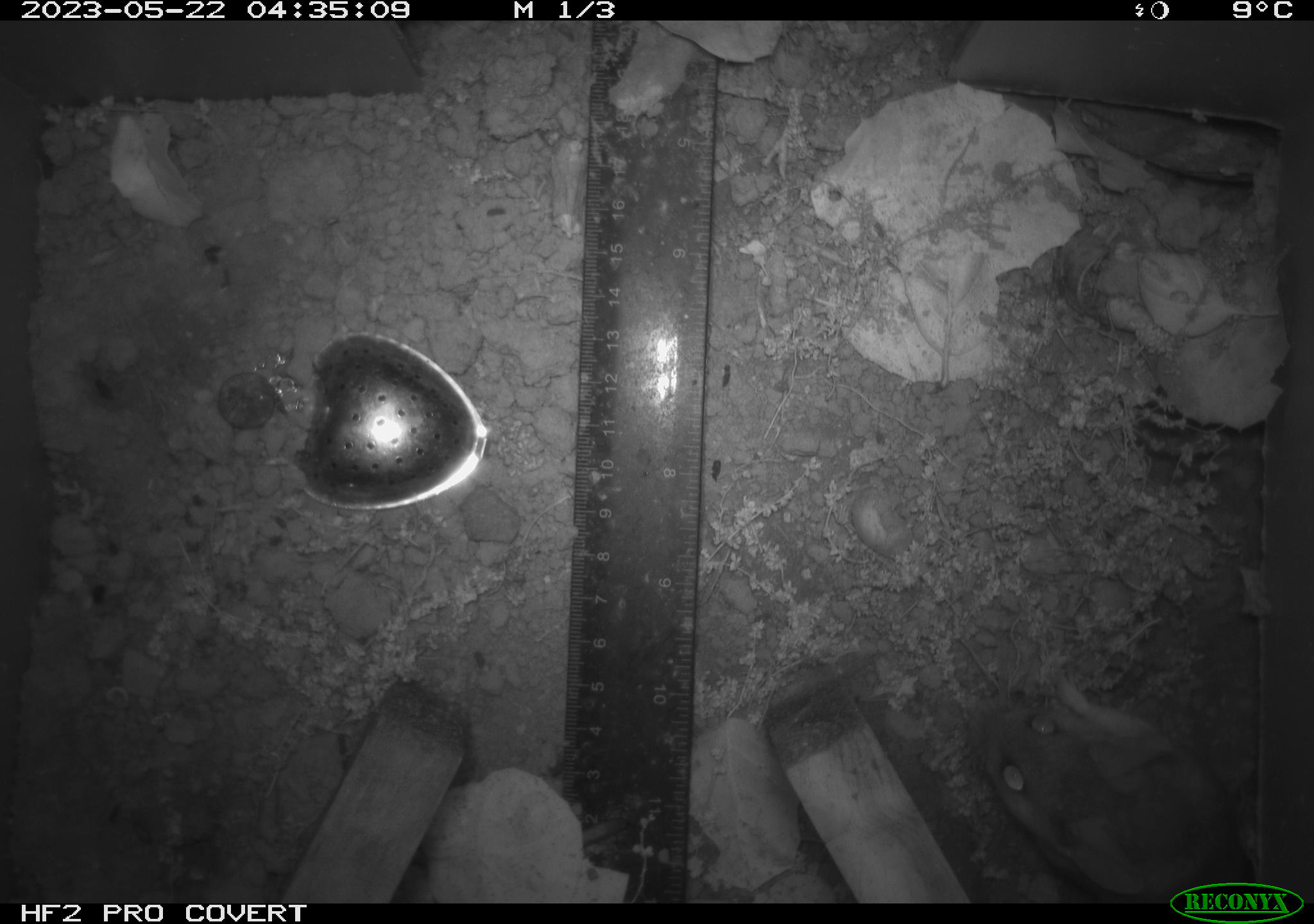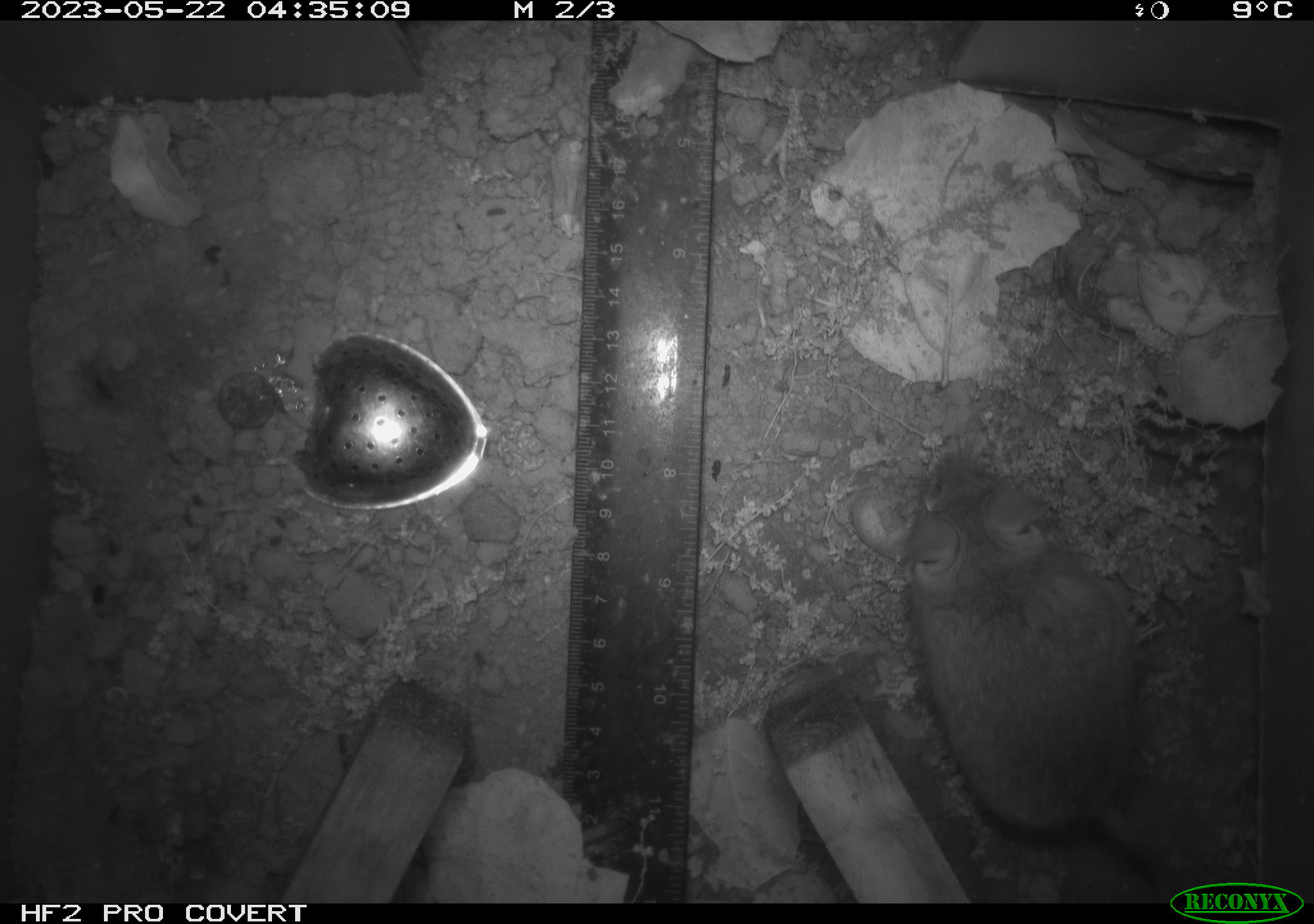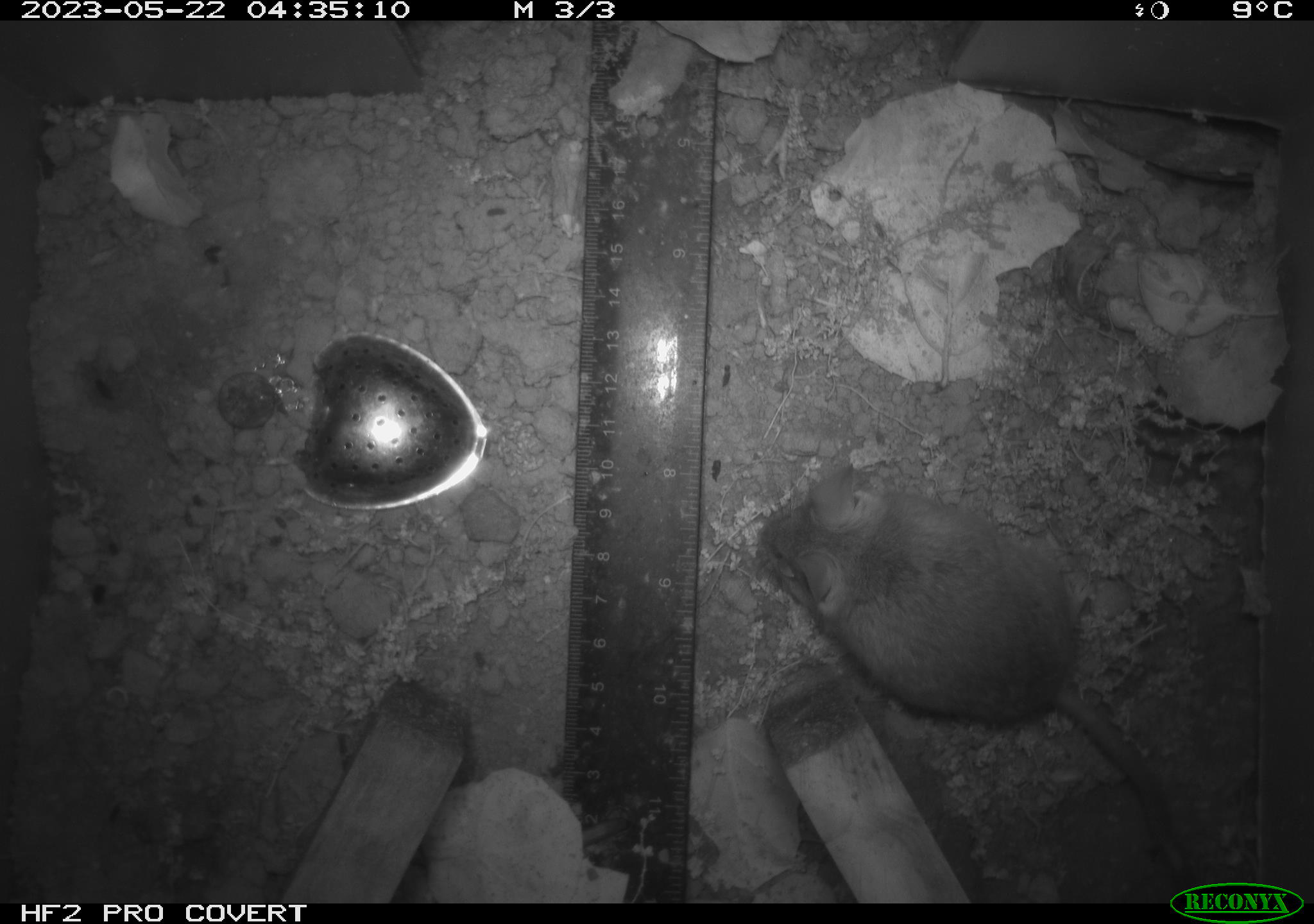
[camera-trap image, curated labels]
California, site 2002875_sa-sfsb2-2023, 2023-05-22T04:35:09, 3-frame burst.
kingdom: Animalia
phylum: Chordata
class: Mammalia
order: Rodentia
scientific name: Rodentia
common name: mouse species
Mouse species (Rodentia).